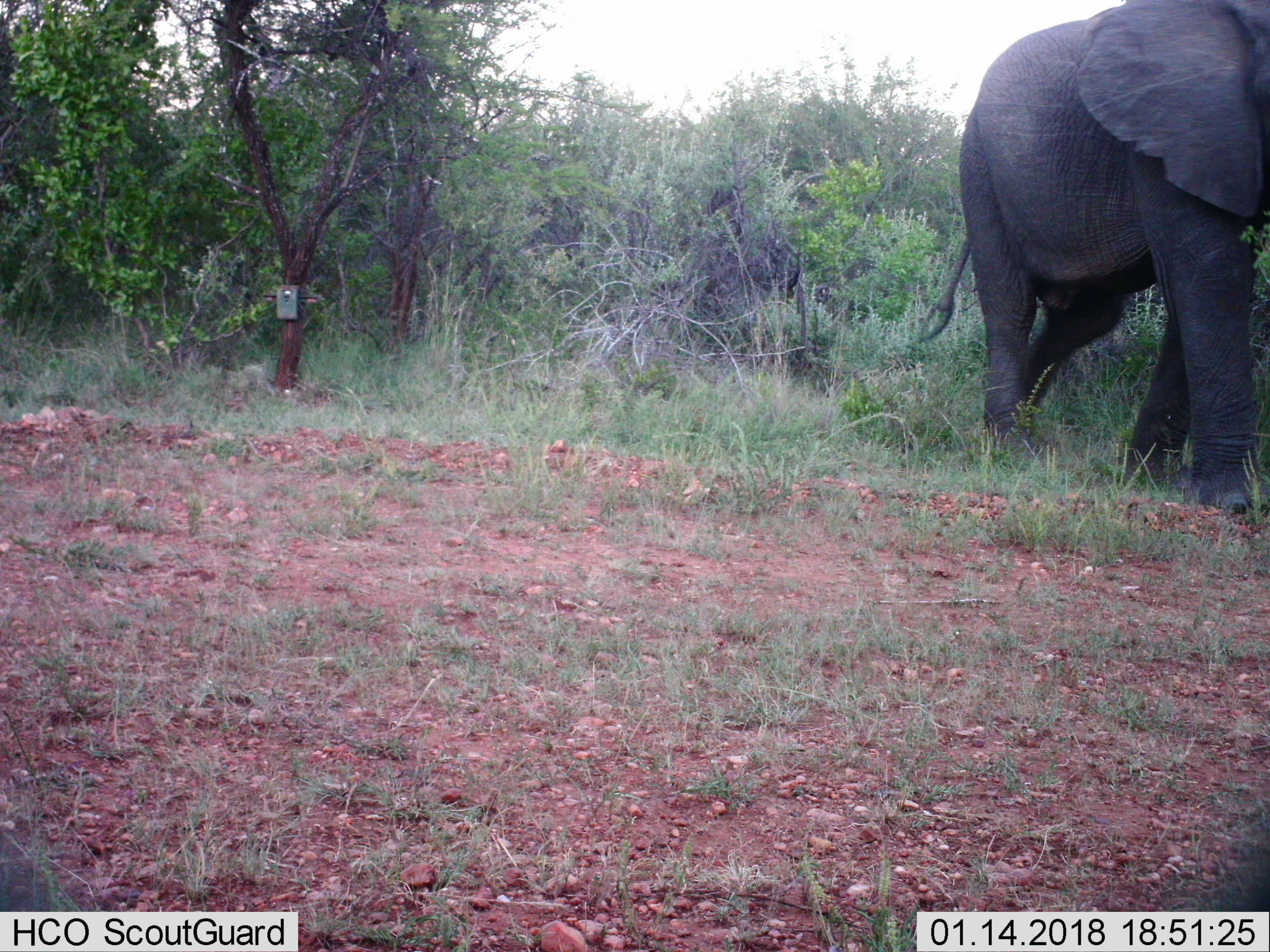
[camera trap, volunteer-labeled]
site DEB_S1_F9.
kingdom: Animalia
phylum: Chordata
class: Mammalia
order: Proboscidea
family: Elephantidae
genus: Loxodonta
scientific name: Loxodonta africana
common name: african bush elephant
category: elephant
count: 1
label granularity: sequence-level